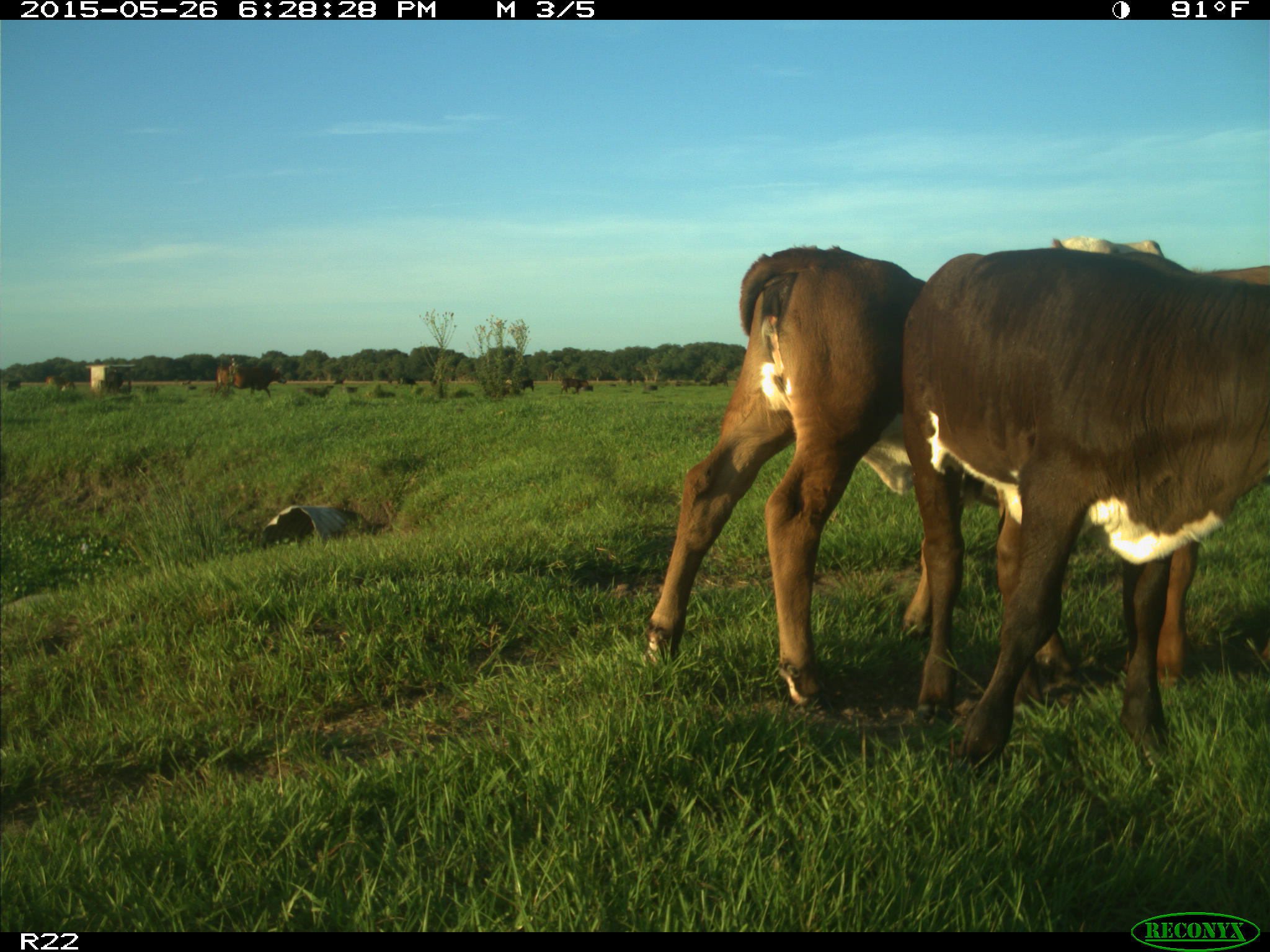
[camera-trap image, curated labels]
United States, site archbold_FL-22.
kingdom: Animalia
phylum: Chordata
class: Mammalia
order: Artiodactyla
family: Bovidae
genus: Bos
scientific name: Bos taurus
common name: domestic cow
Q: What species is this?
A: Bos taurus (domestic cow).